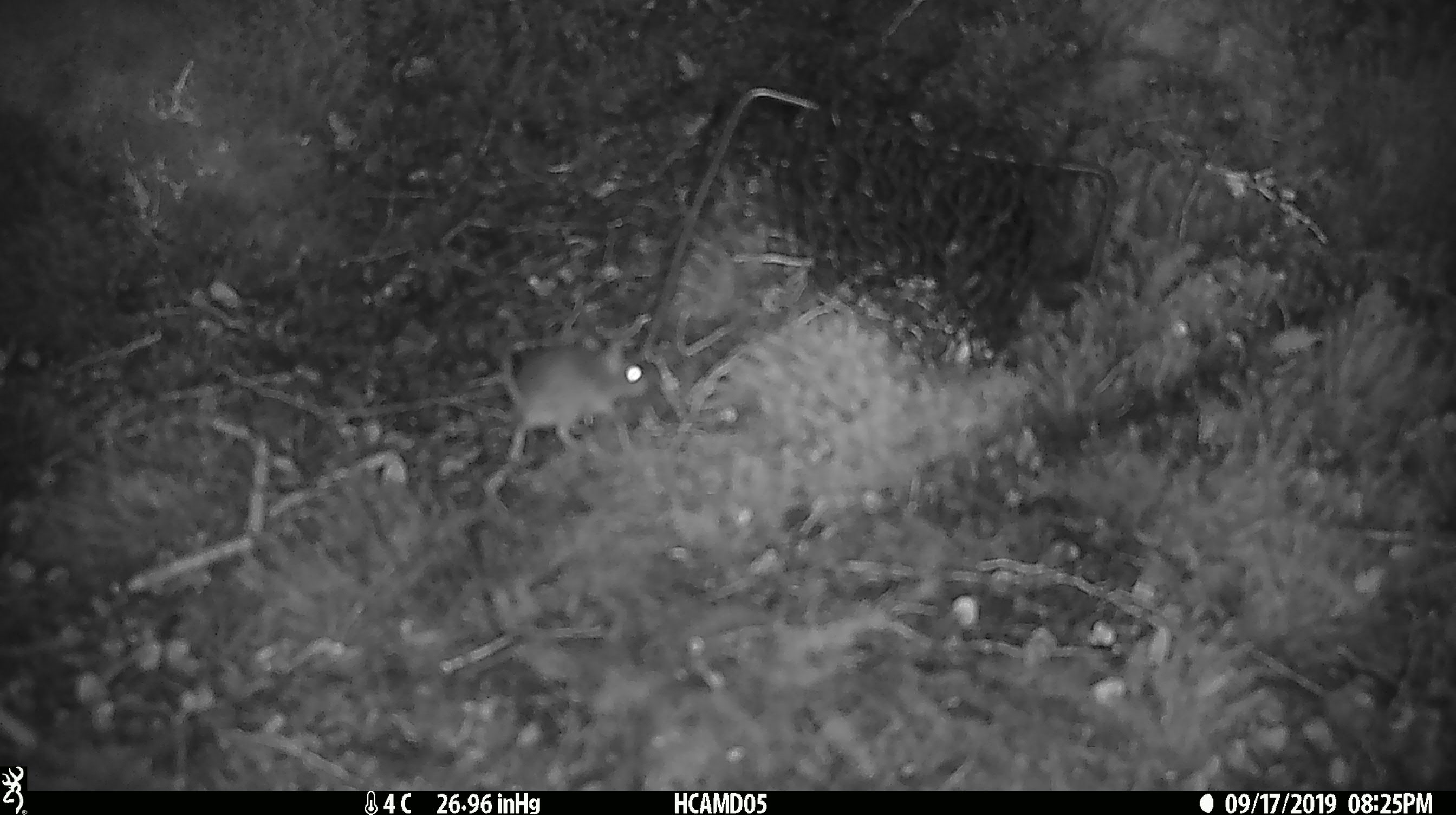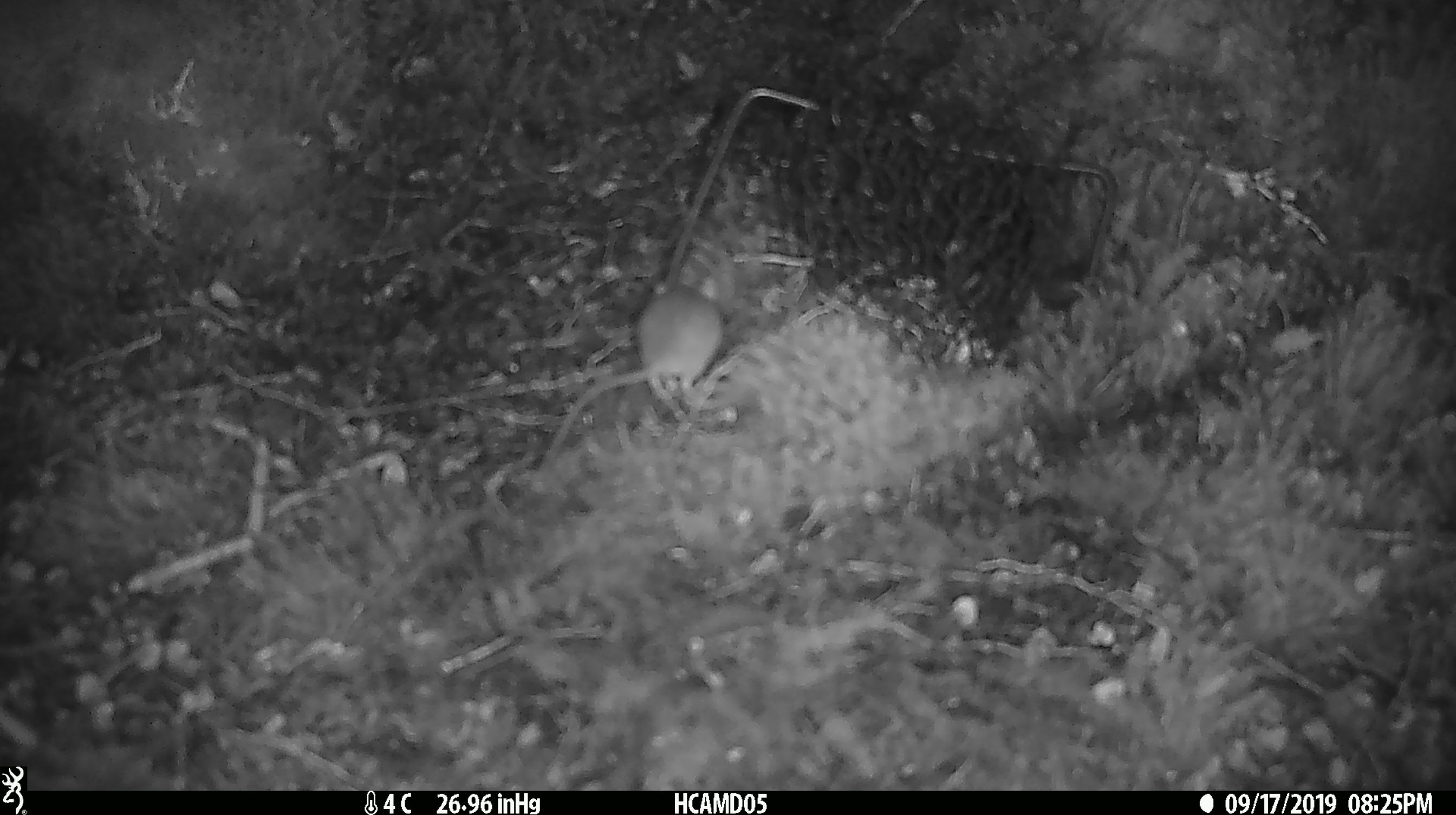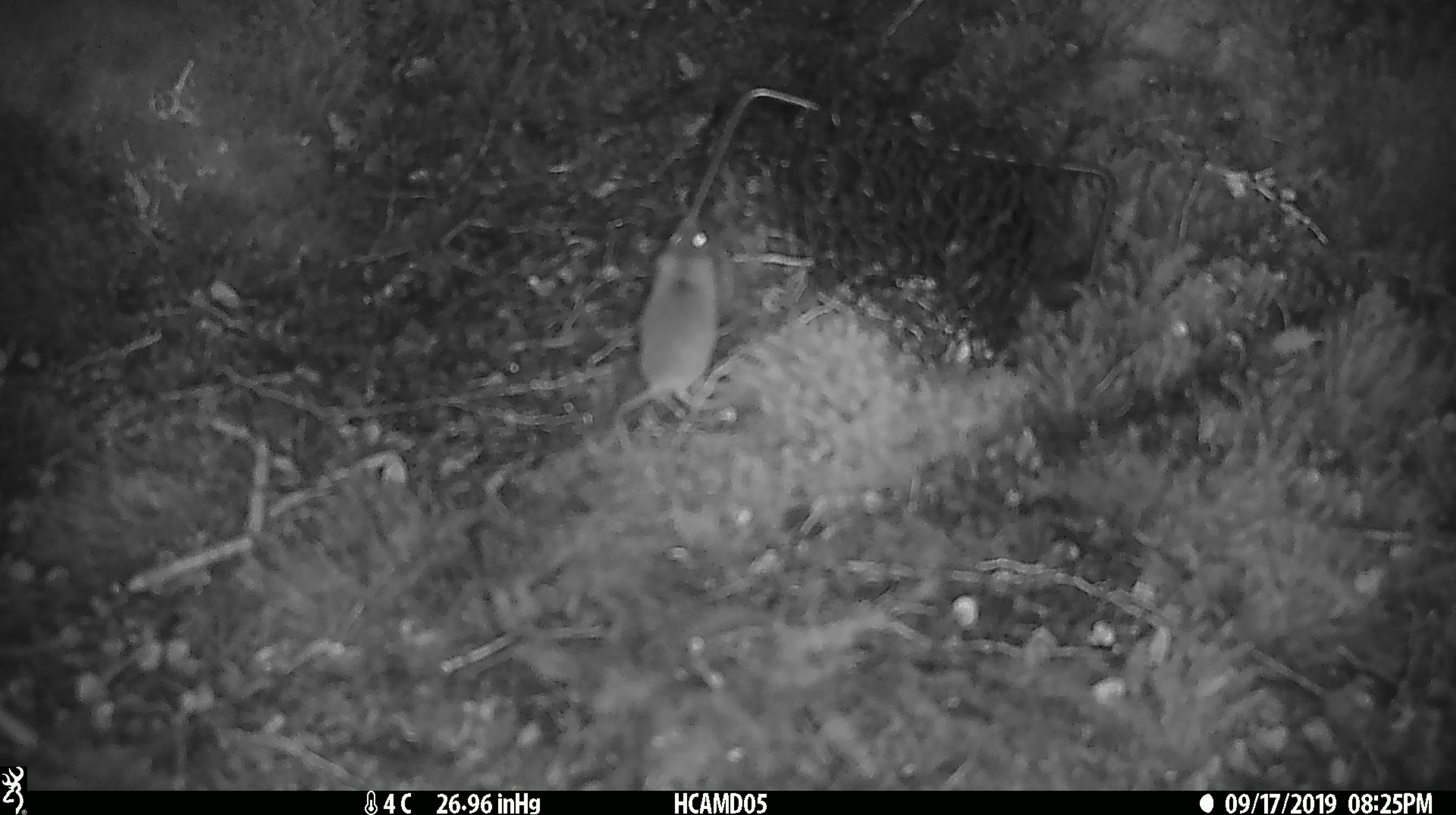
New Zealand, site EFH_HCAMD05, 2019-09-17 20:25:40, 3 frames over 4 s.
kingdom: Animalia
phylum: Chordata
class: Mammalia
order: Rodentia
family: Muridae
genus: Mus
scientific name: Mus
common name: mouse